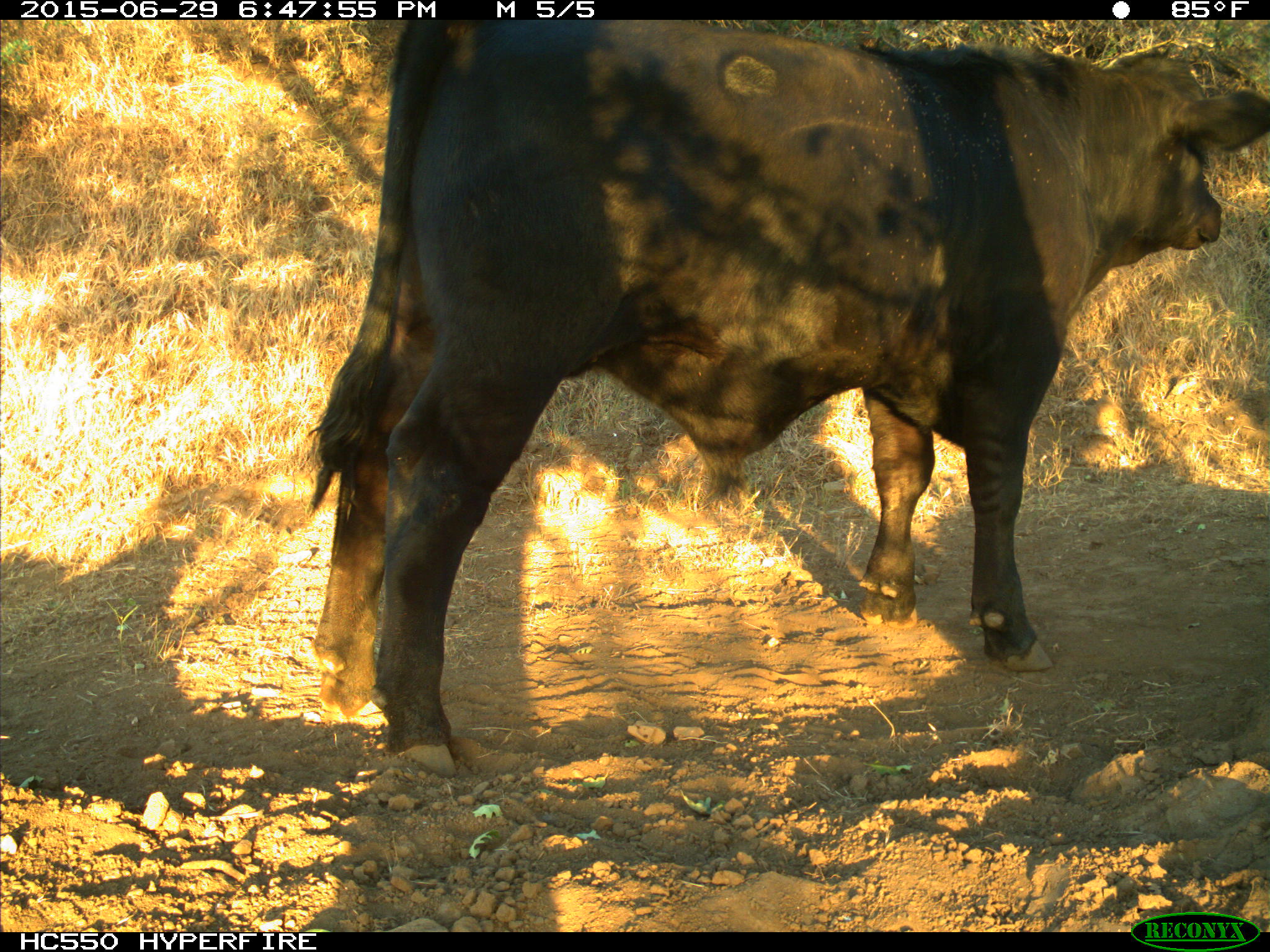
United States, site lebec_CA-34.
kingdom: Animalia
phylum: Chordata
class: Mammalia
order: Artiodactyla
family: Bovidae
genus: Bos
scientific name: Bos taurus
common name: domestic cow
Bos taurus (domestic cow).